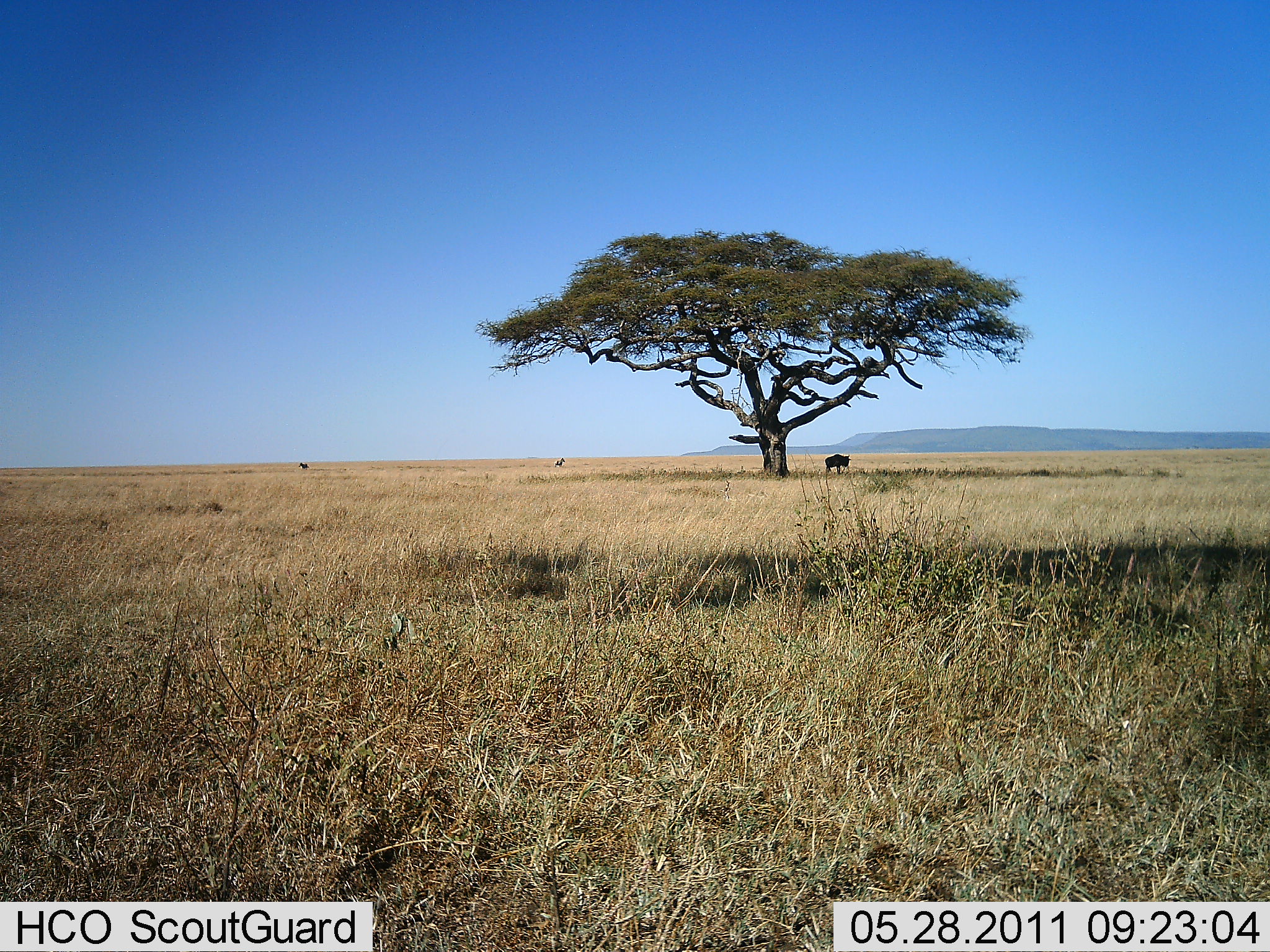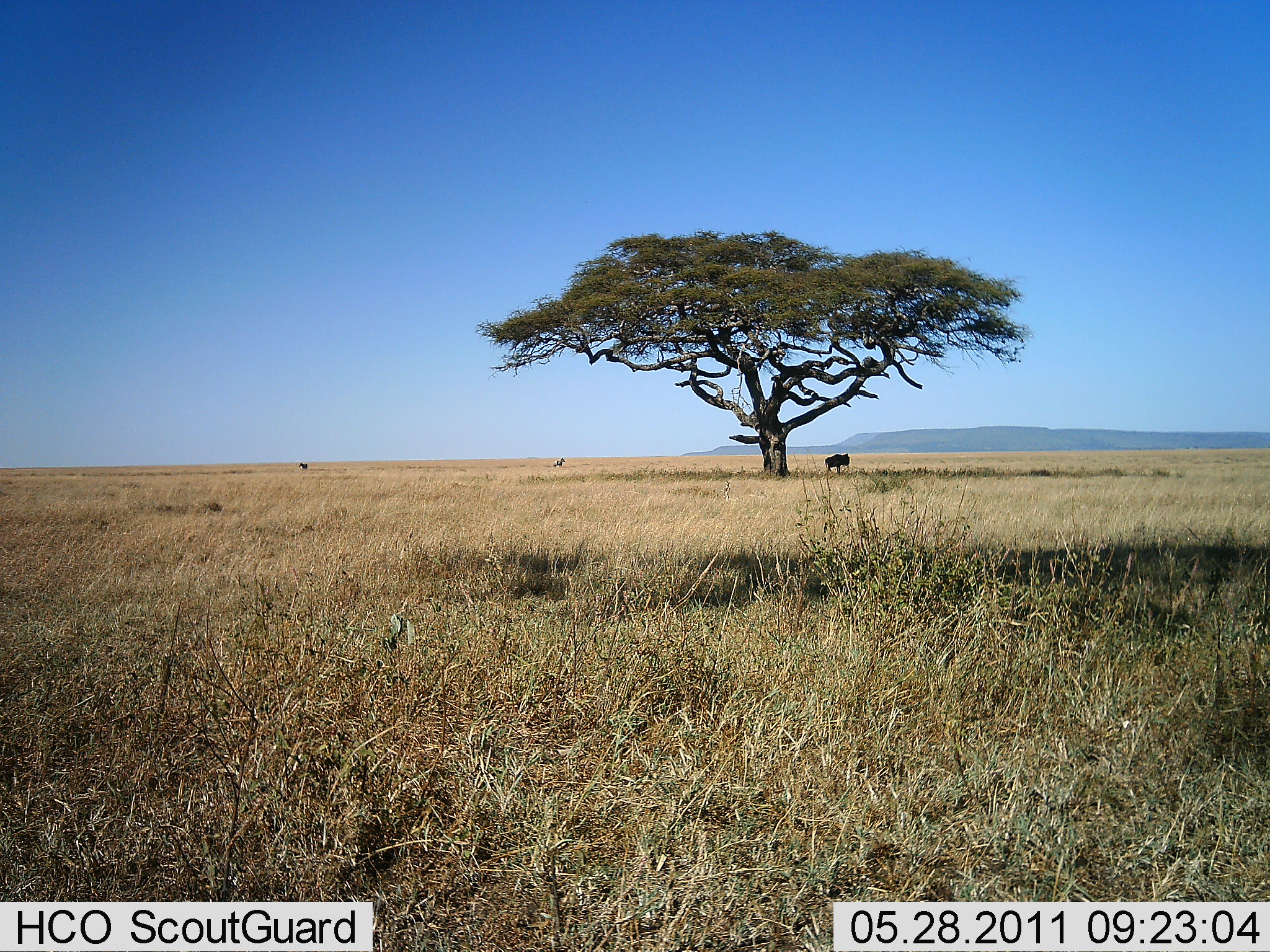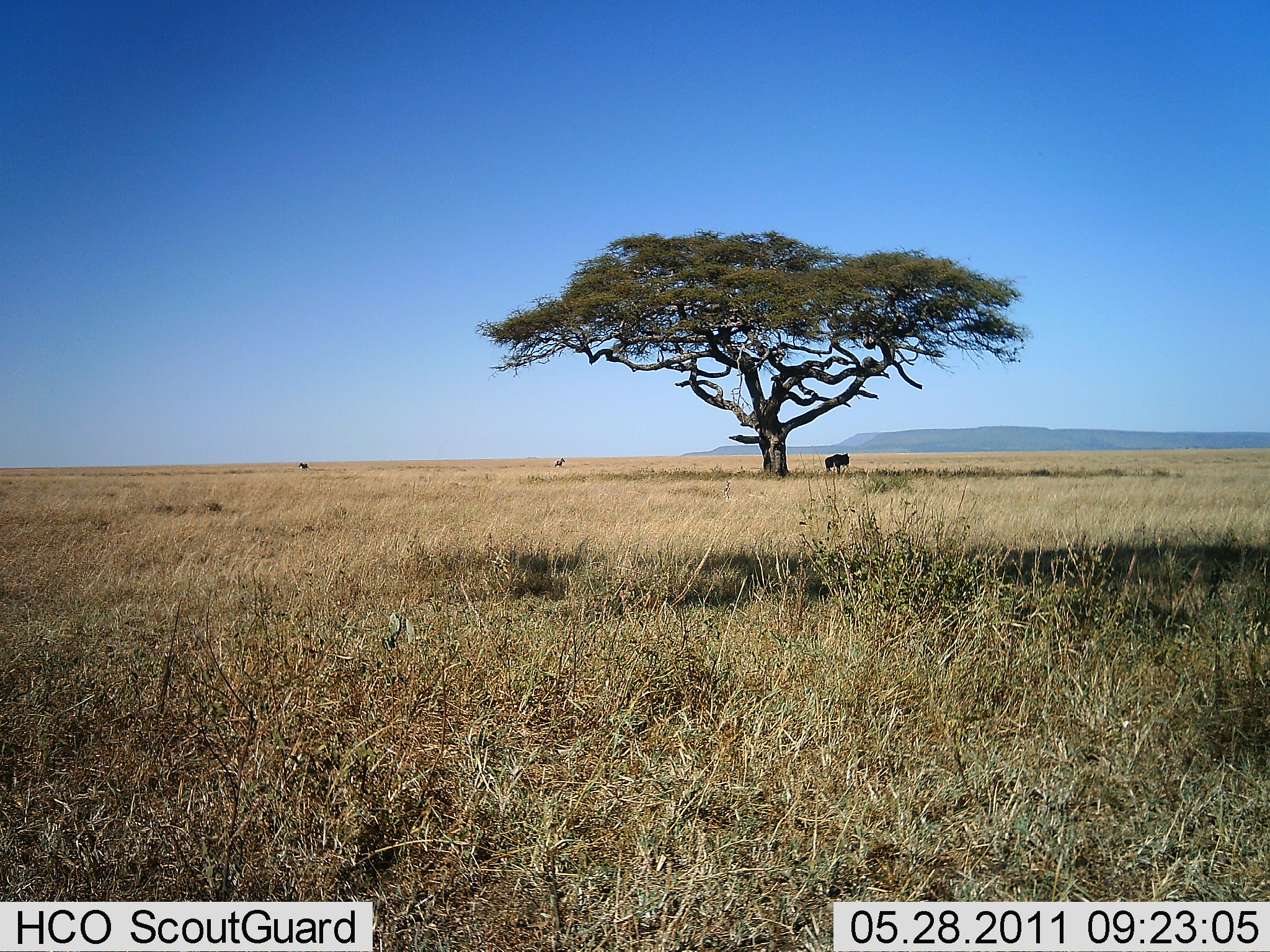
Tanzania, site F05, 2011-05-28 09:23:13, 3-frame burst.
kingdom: Animalia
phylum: Chordata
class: Mammalia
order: Artiodactyla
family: Bovidae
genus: Connochaetes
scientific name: Connochaetes taurinus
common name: blue wildebeest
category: wildebeest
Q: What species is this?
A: Wildebeest (blue wildebeest) (Connochaetes taurinus).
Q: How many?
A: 1.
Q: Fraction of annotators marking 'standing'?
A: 90%.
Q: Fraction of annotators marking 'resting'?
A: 10%.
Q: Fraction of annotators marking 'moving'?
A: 0%.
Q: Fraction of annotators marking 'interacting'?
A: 0%.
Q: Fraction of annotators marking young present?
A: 0%.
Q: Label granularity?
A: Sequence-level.